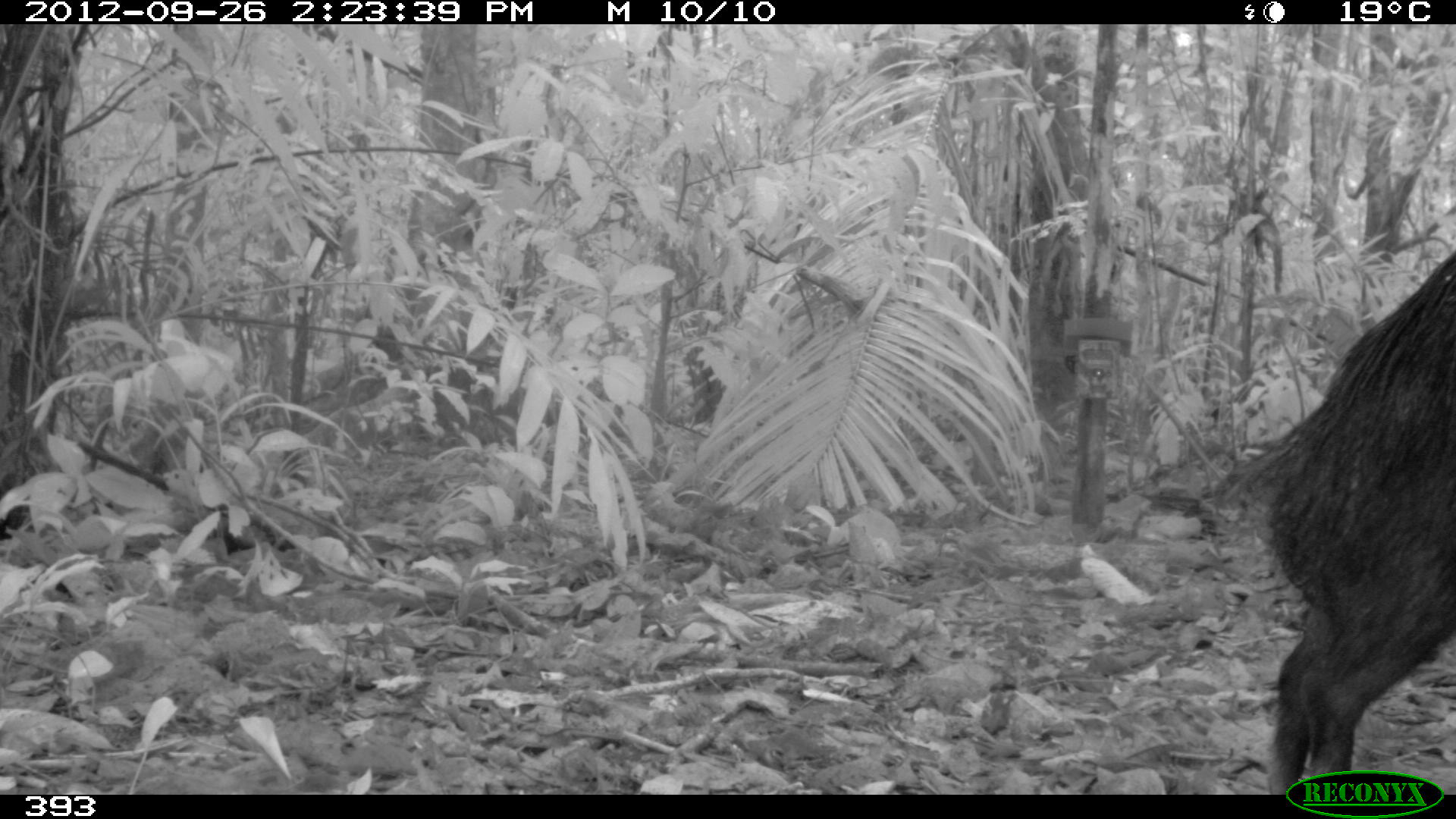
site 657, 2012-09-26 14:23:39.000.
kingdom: Animalia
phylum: Chordata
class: Mammalia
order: Artiodactyla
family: Tayassuidae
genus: Tayassu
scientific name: Tayassu pecari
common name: white-lipped peccary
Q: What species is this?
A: Tayassu pecari (white-lipped peccary).